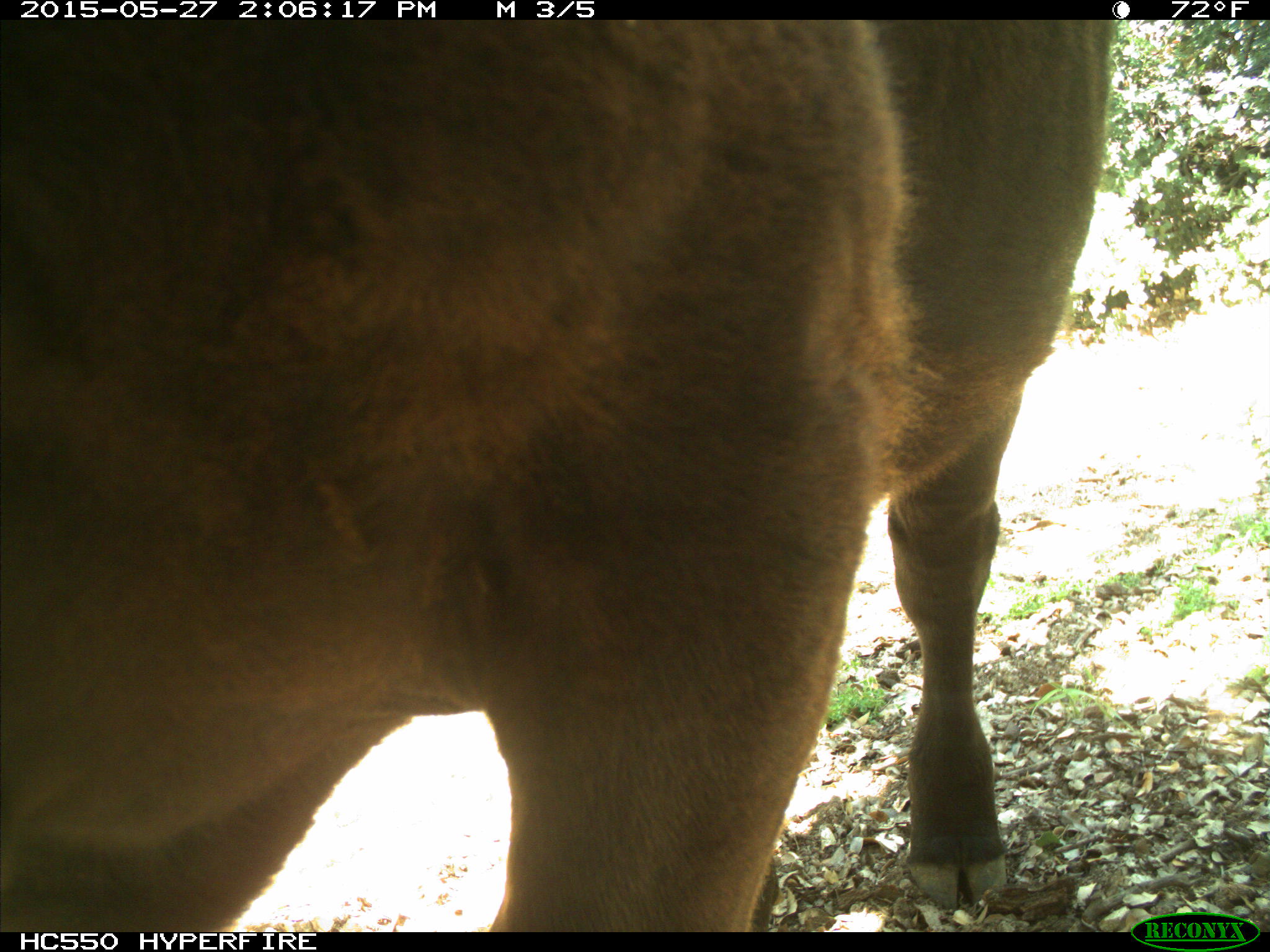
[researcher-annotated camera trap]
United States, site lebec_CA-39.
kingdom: Animalia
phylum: Chordata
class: Mammalia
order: Artiodactyla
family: Bovidae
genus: Bos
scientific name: Bos taurus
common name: domestic cow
Bos taurus (domestic cow).